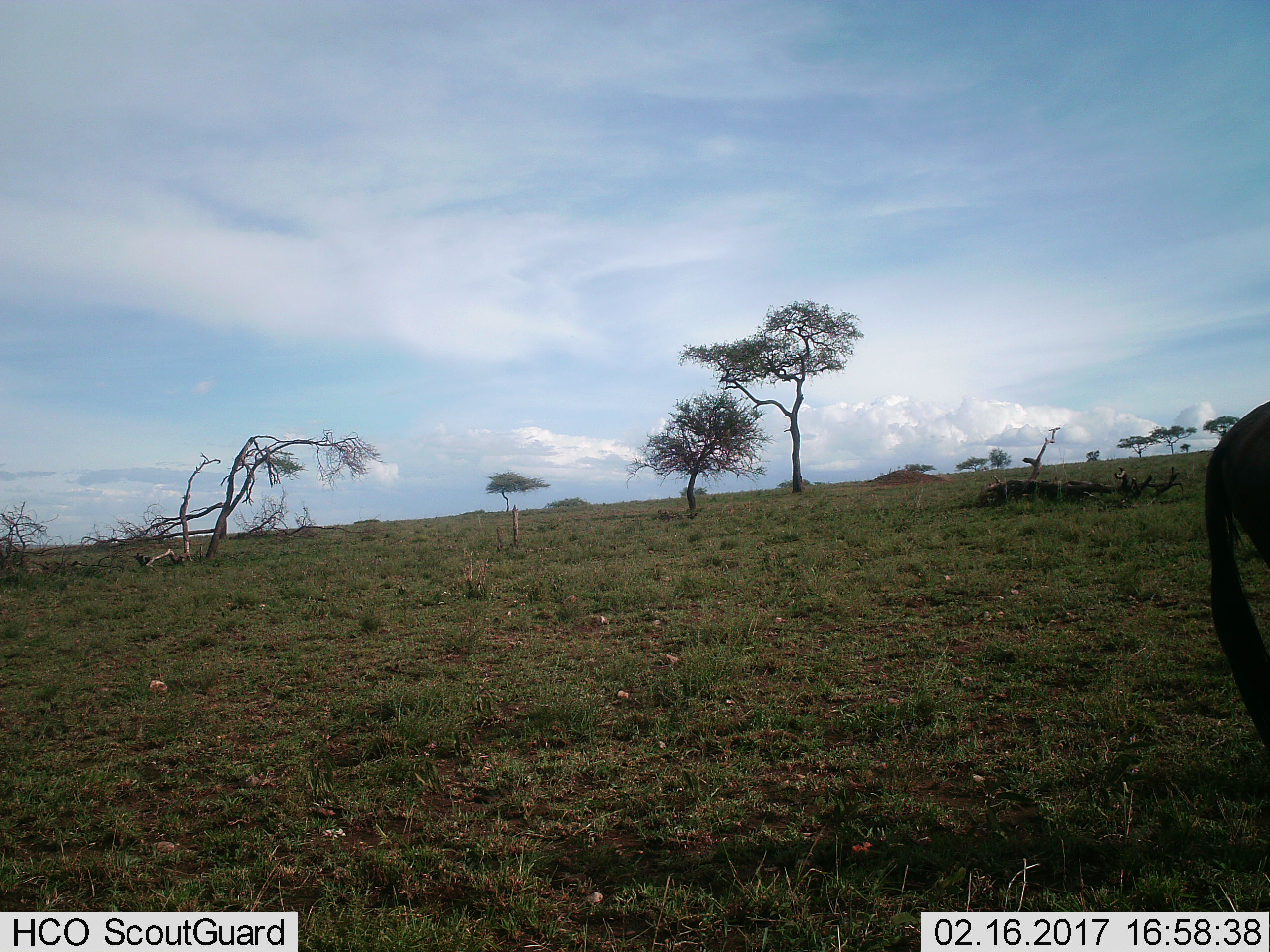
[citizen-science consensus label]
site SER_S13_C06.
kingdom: Animalia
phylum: Chordata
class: Mammalia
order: Artiodactyla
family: Bovidae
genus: Connochaetes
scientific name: Connochaetes taurinus taurinus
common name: blue wildebeest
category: wildebeestblue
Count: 1.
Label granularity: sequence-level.